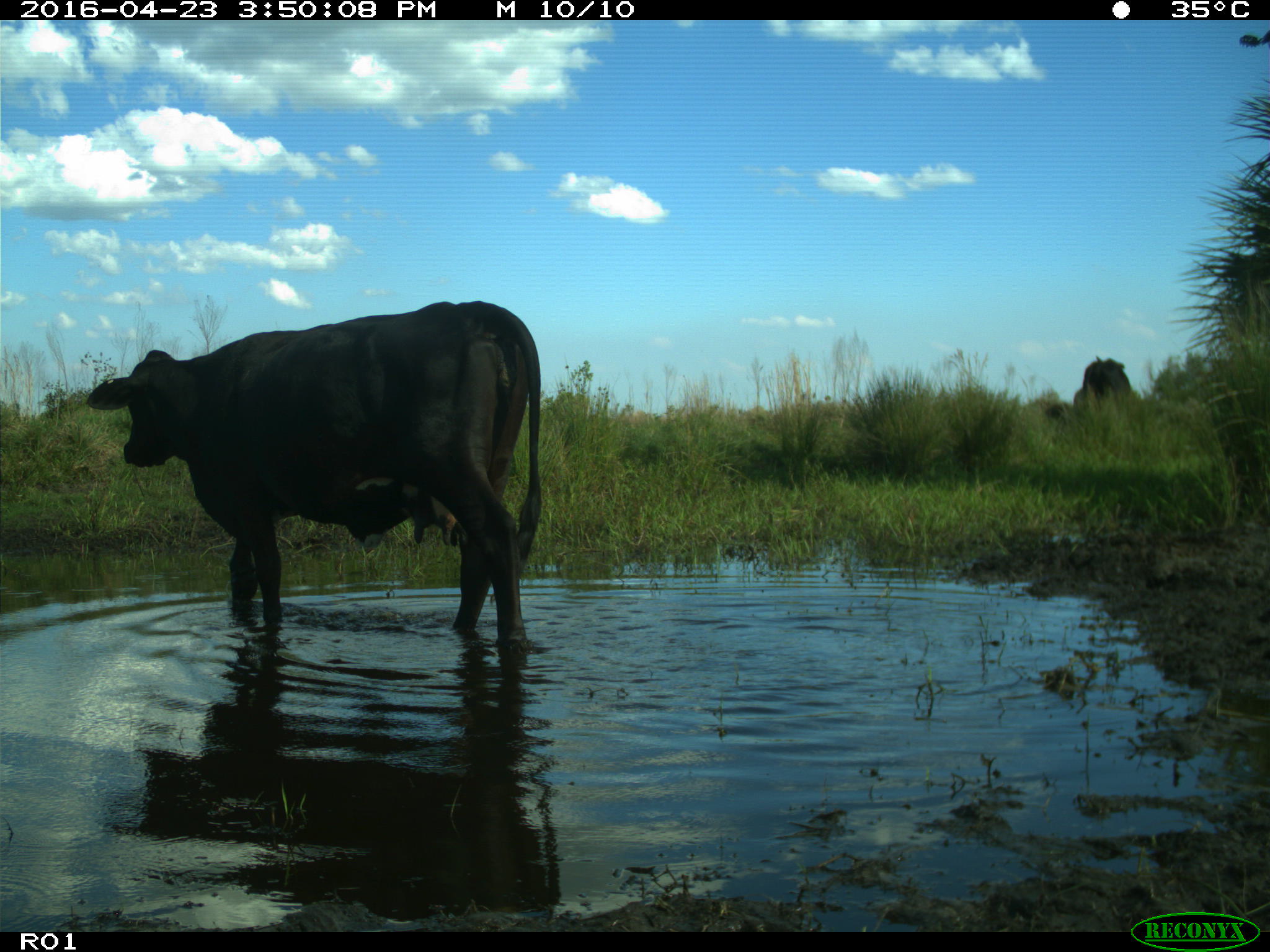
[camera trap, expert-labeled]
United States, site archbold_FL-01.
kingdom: Animalia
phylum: Chordata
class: Mammalia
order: Artiodactyla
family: Bovidae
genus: Bos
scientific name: Bos taurus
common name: domestic cow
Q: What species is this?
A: Bos taurus (domestic cow).